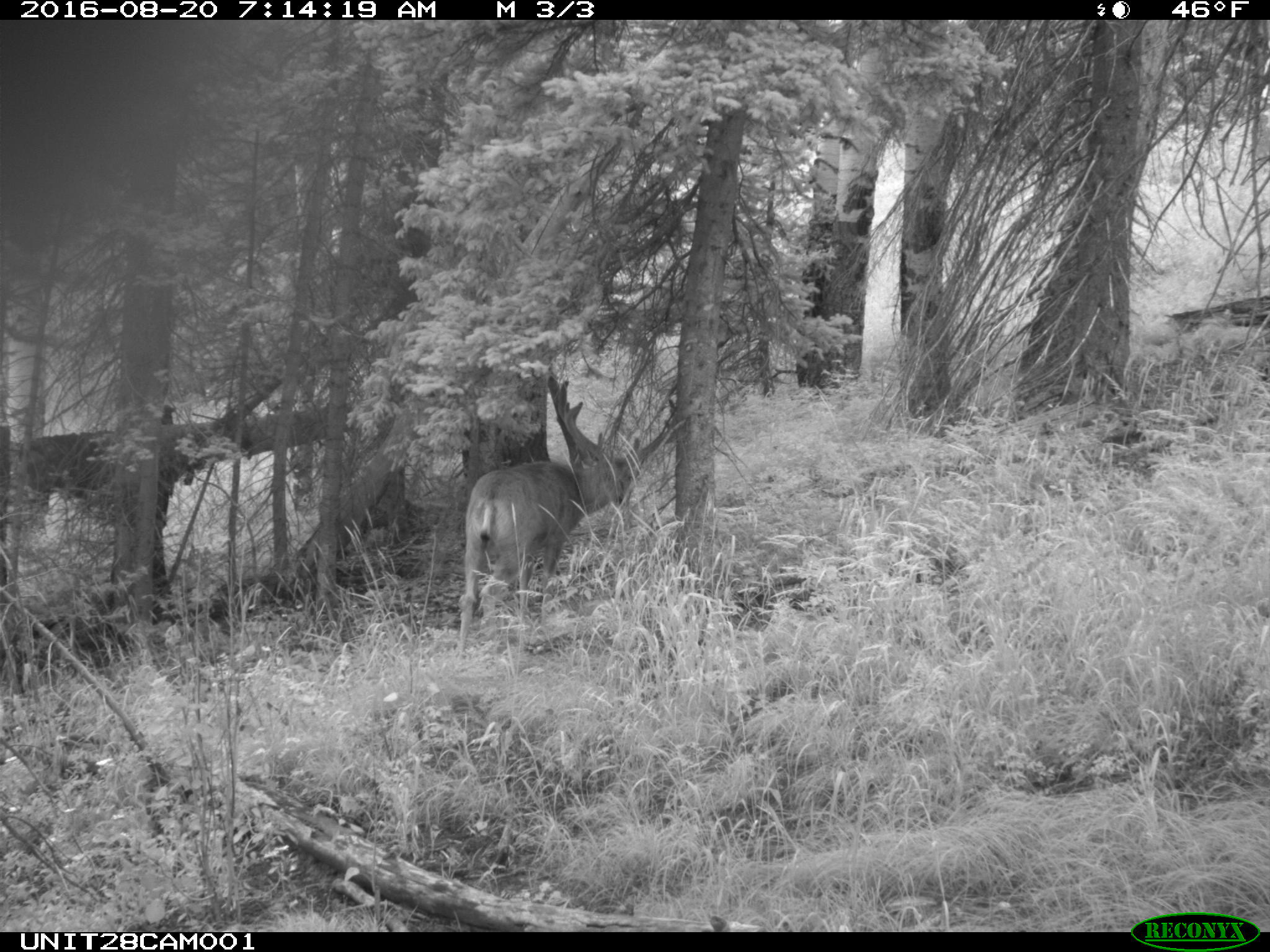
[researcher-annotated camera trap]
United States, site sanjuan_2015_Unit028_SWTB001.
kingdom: Animalia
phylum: Chordata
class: Mammalia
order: Artiodactyla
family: Cervidae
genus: Odocoileus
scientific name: Odocoileus hemionus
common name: mule deer